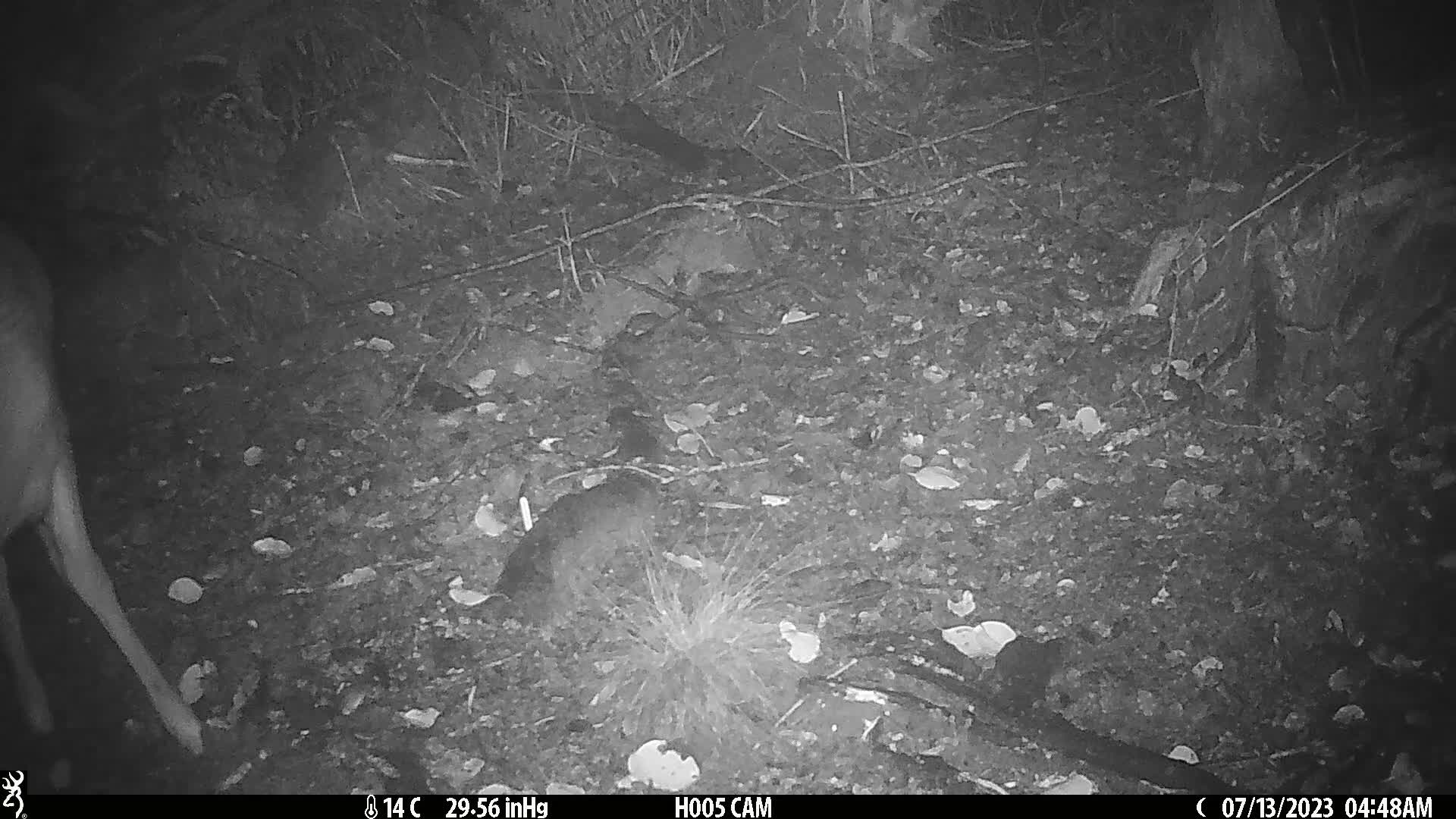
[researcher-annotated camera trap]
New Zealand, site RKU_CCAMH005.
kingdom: Animalia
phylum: Chordata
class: Mammalia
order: Artiodactyla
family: Cervidae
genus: Odocoileus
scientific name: Odocoileus virginianus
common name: white-tailed deer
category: white tailed deer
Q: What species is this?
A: White tailed deer (white-tailed deer) (Odocoileus virginianus).